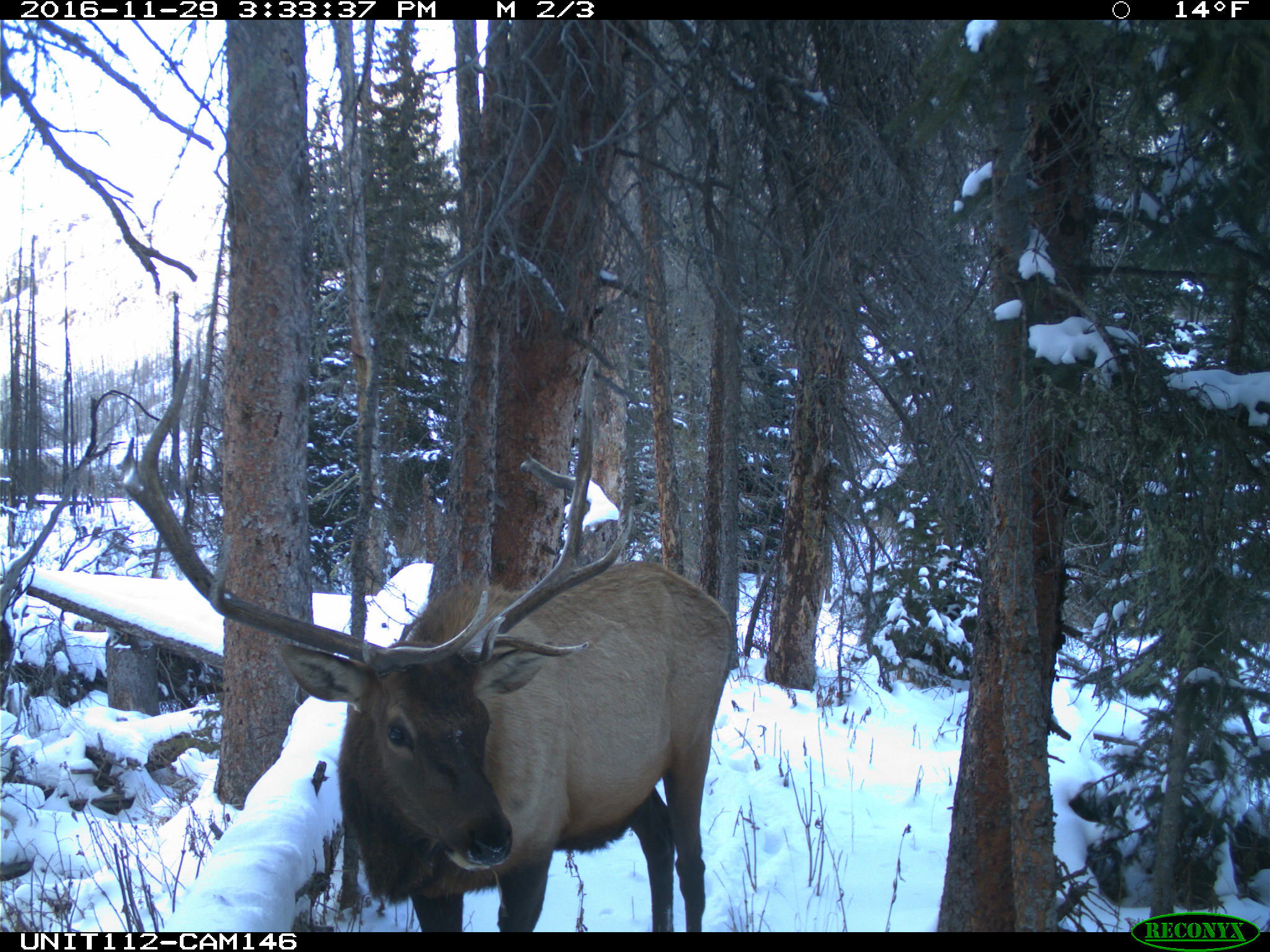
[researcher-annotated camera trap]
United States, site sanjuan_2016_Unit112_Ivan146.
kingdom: Animalia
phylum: Chordata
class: Mammalia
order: Artiodactyla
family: Cervidae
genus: Cervus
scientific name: Cervus elaphus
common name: red deer